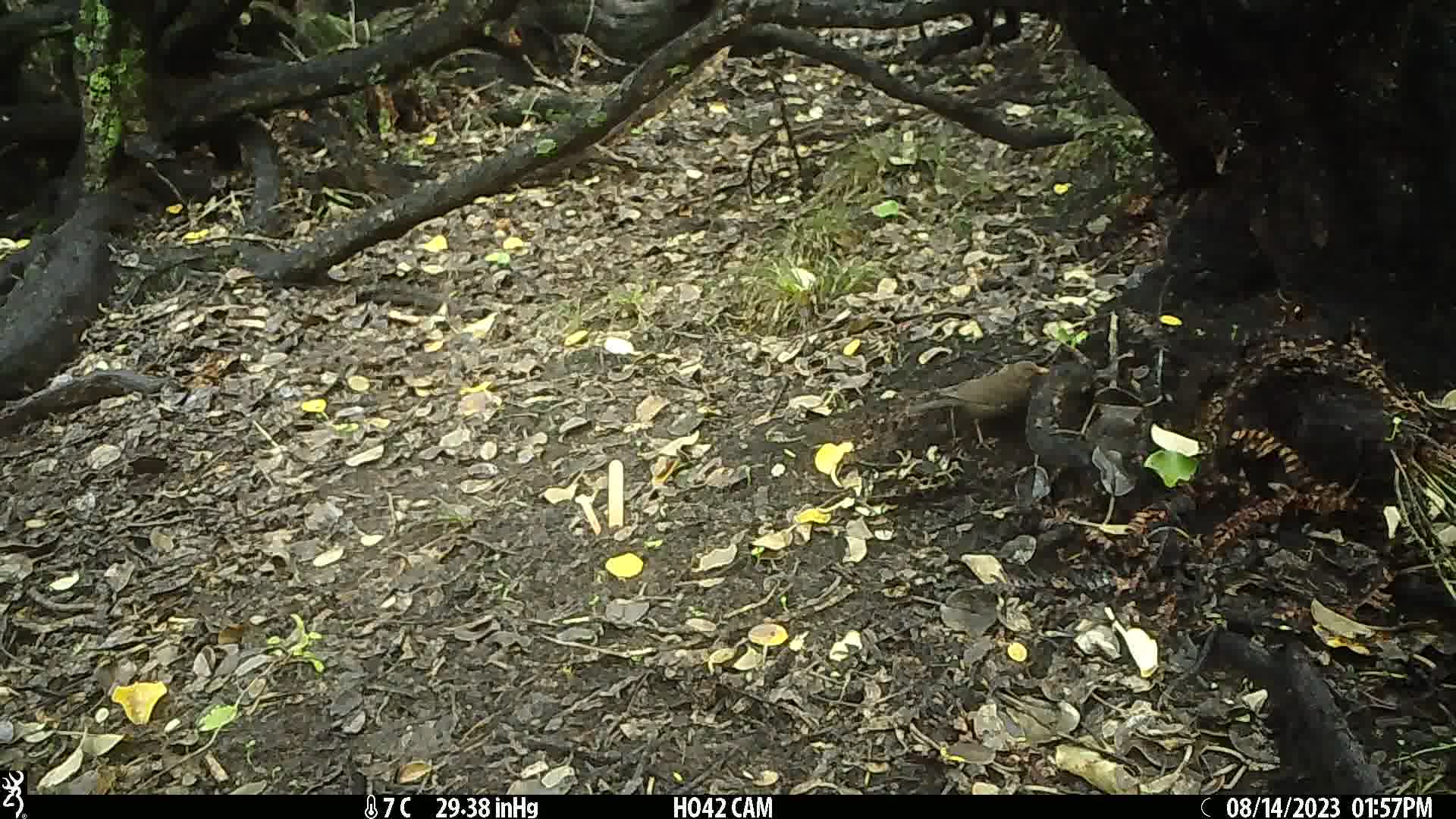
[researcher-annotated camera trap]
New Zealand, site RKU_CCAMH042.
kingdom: Animalia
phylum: Chordata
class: Aves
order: Passeriformes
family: Turdidae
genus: Turdus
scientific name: Turdus merula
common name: eurasian blackbird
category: blackbird